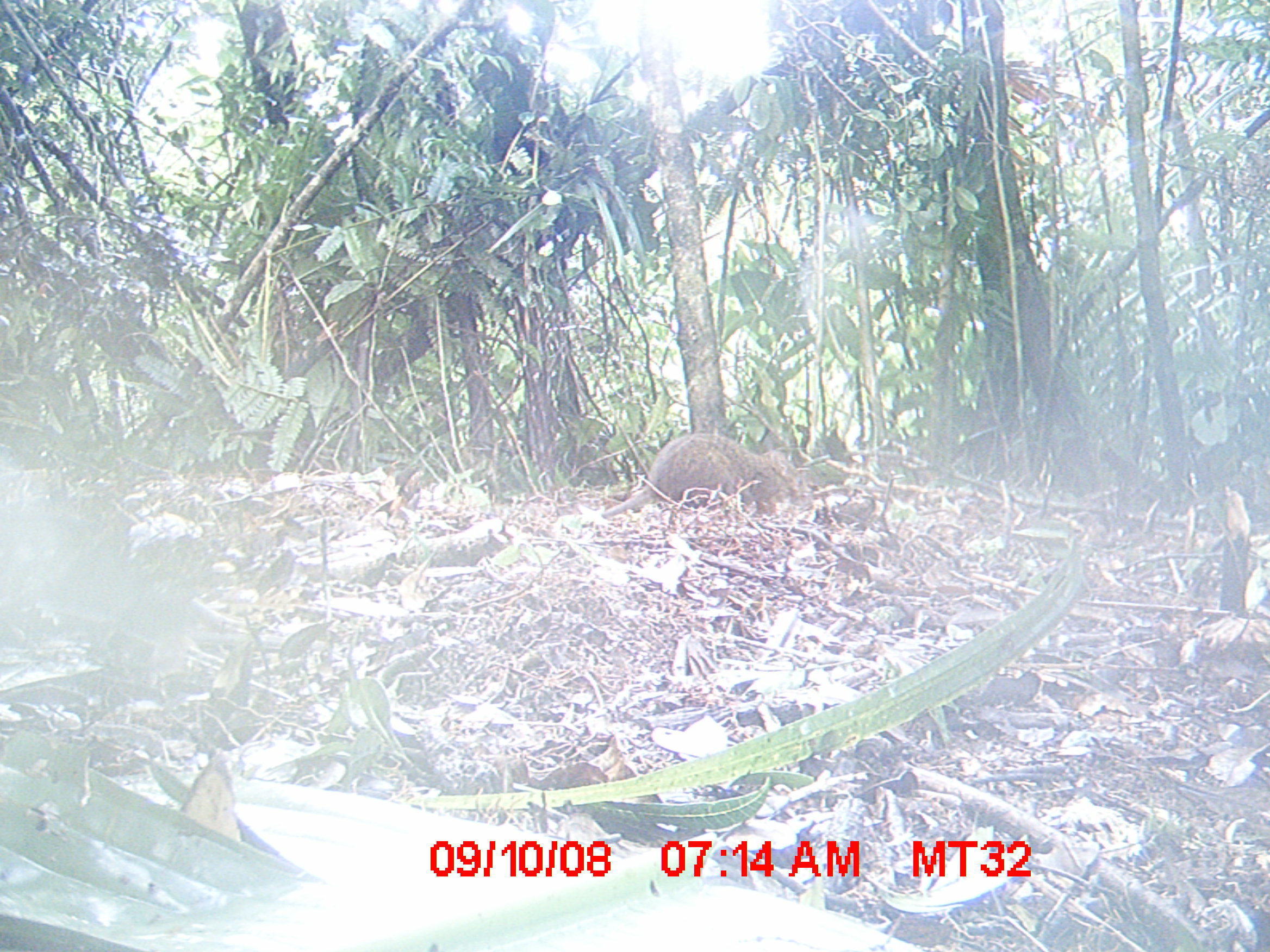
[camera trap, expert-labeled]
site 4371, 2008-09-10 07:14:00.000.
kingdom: Animalia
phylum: Chordata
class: Mammalia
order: Rodentia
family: Nesomyidae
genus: Nesomys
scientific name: Nesomys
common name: nesomys rodents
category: nesomys sp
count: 1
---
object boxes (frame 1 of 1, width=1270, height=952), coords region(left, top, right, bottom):
nesomys sp: region(573, 432, 799, 531)